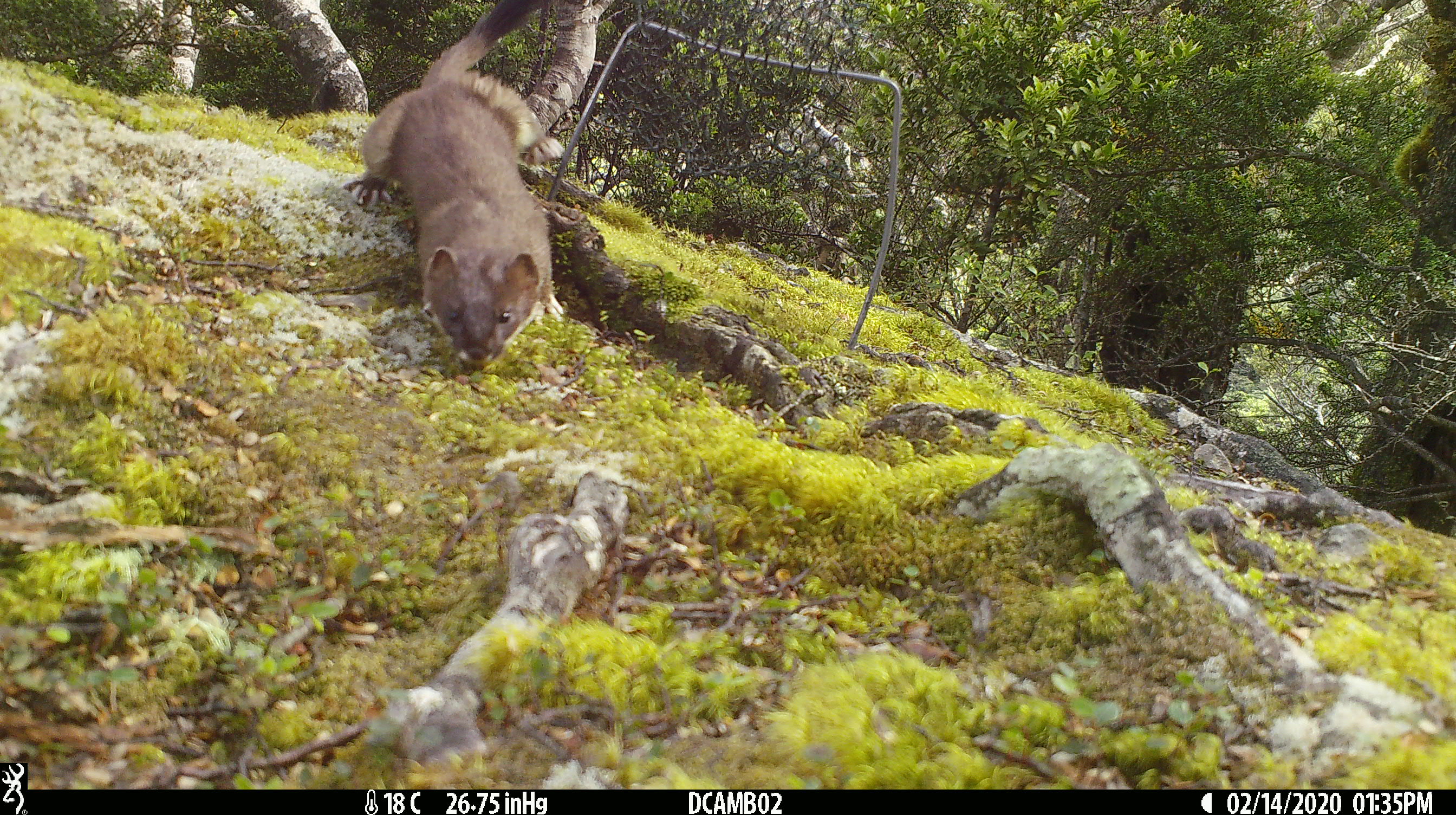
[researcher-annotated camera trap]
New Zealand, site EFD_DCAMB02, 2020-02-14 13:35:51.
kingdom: Animalia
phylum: Chordata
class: Mammalia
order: Carnivora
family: Mustelidae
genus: Mustela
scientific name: Mustela erminea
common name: stoat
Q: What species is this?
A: Stoat (Mustela erminea).